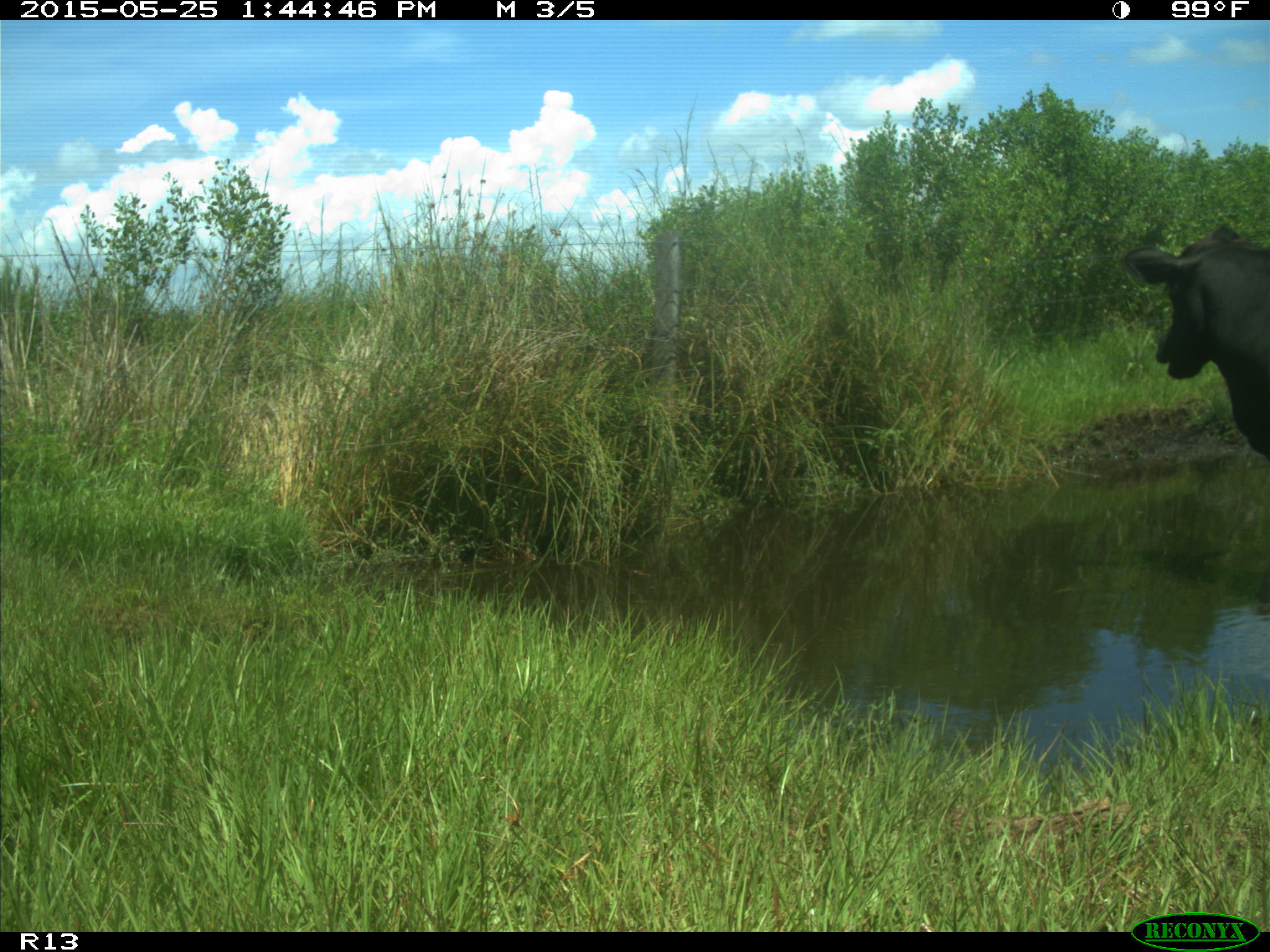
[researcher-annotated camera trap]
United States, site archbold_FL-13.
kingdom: Animalia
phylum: Chordata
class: Mammalia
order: Artiodactyla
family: Bovidae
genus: Bos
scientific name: Bos taurus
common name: domestic cow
Bos taurus (domestic cow).